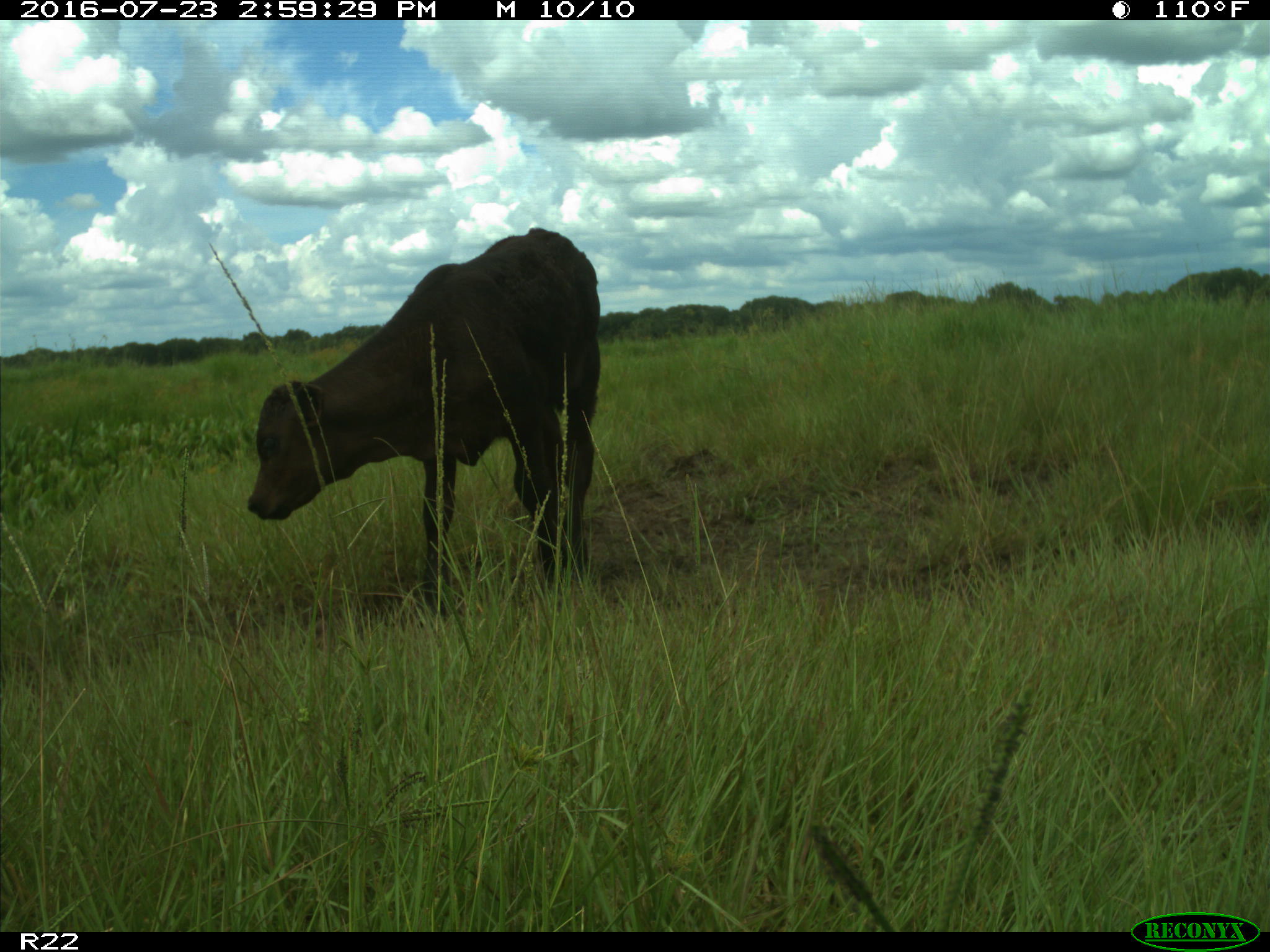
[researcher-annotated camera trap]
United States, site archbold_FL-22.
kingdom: Animalia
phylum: Chordata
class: Mammalia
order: Artiodactyla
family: Bovidae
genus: Bos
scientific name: Bos taurus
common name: domestic cow